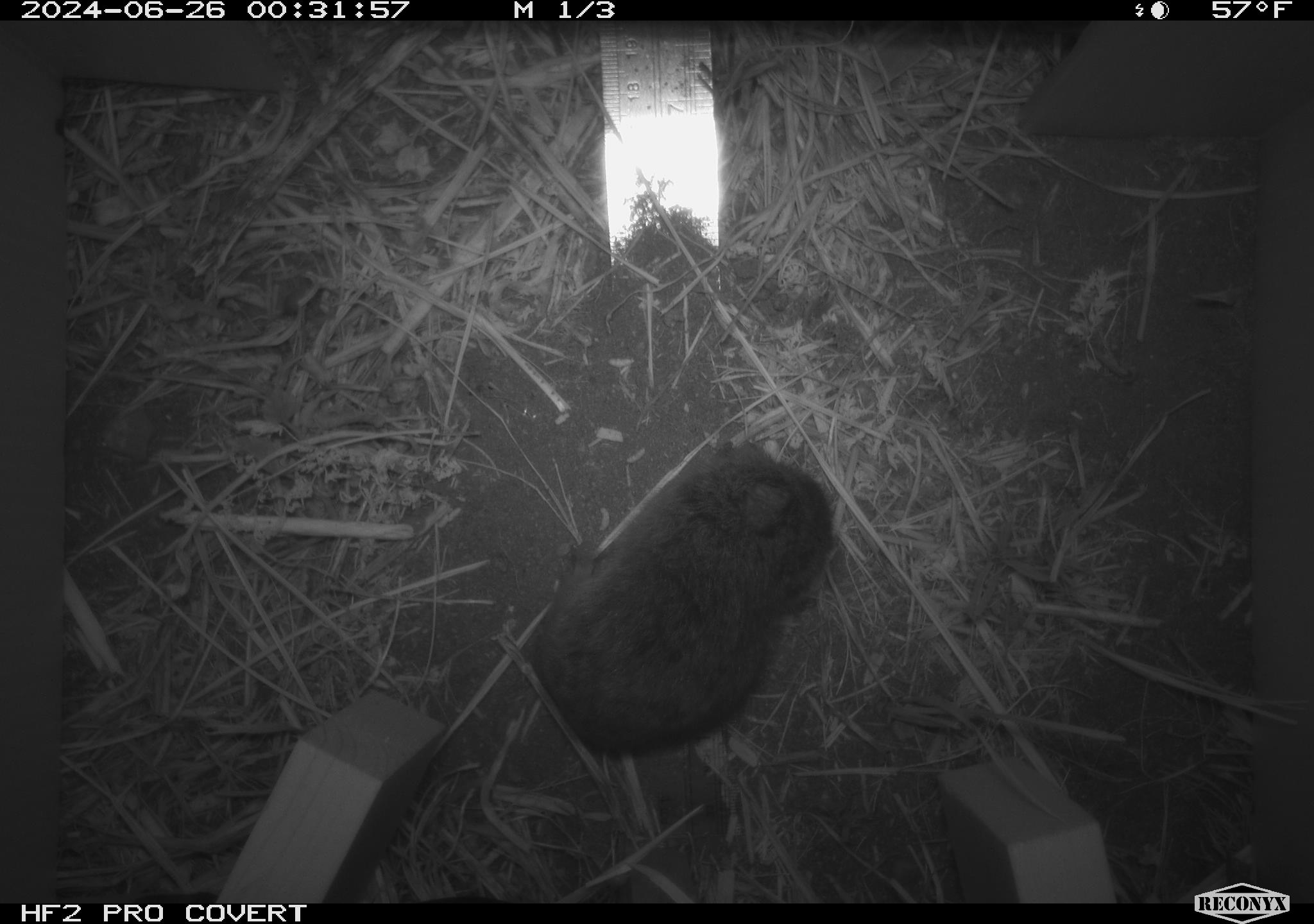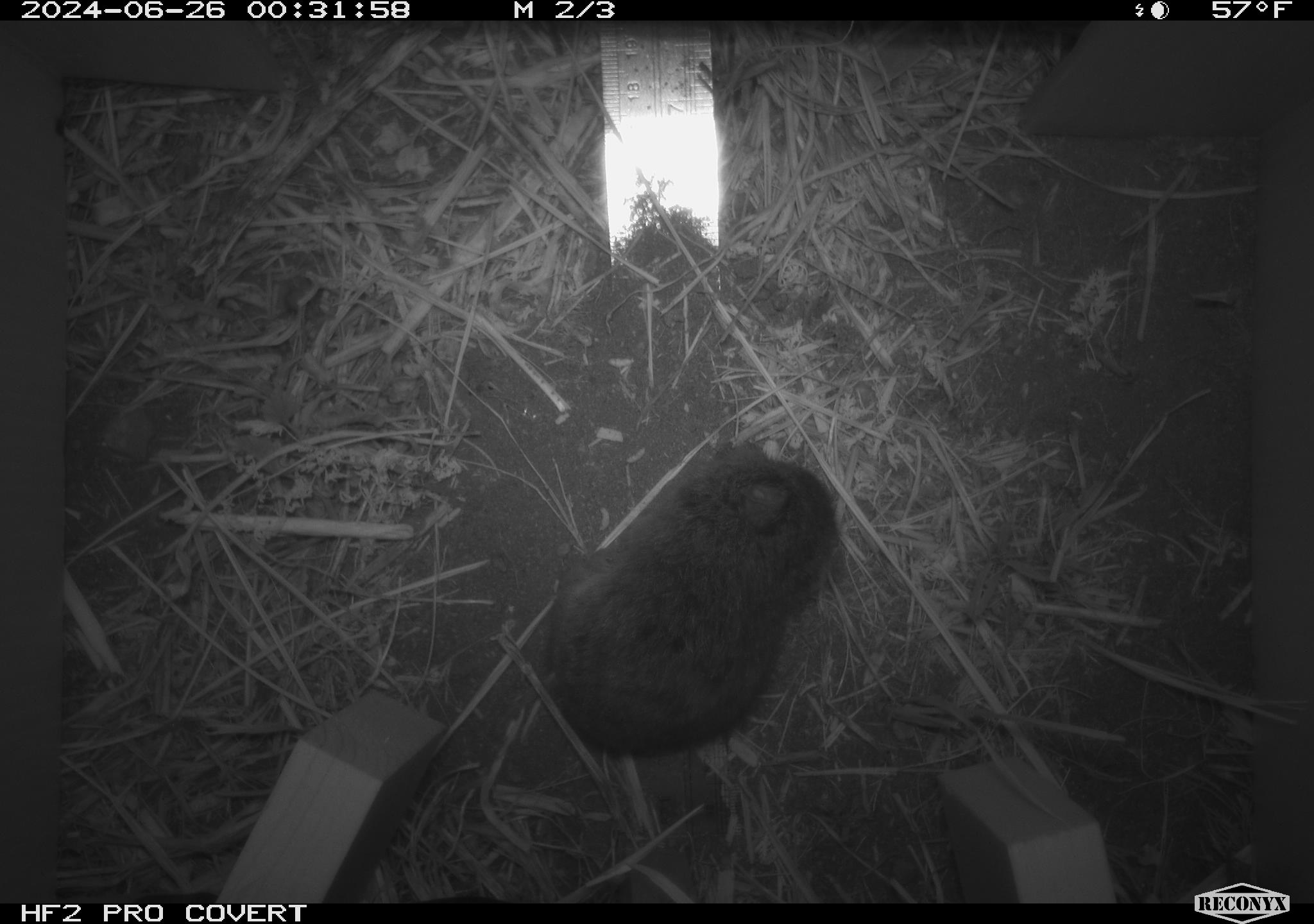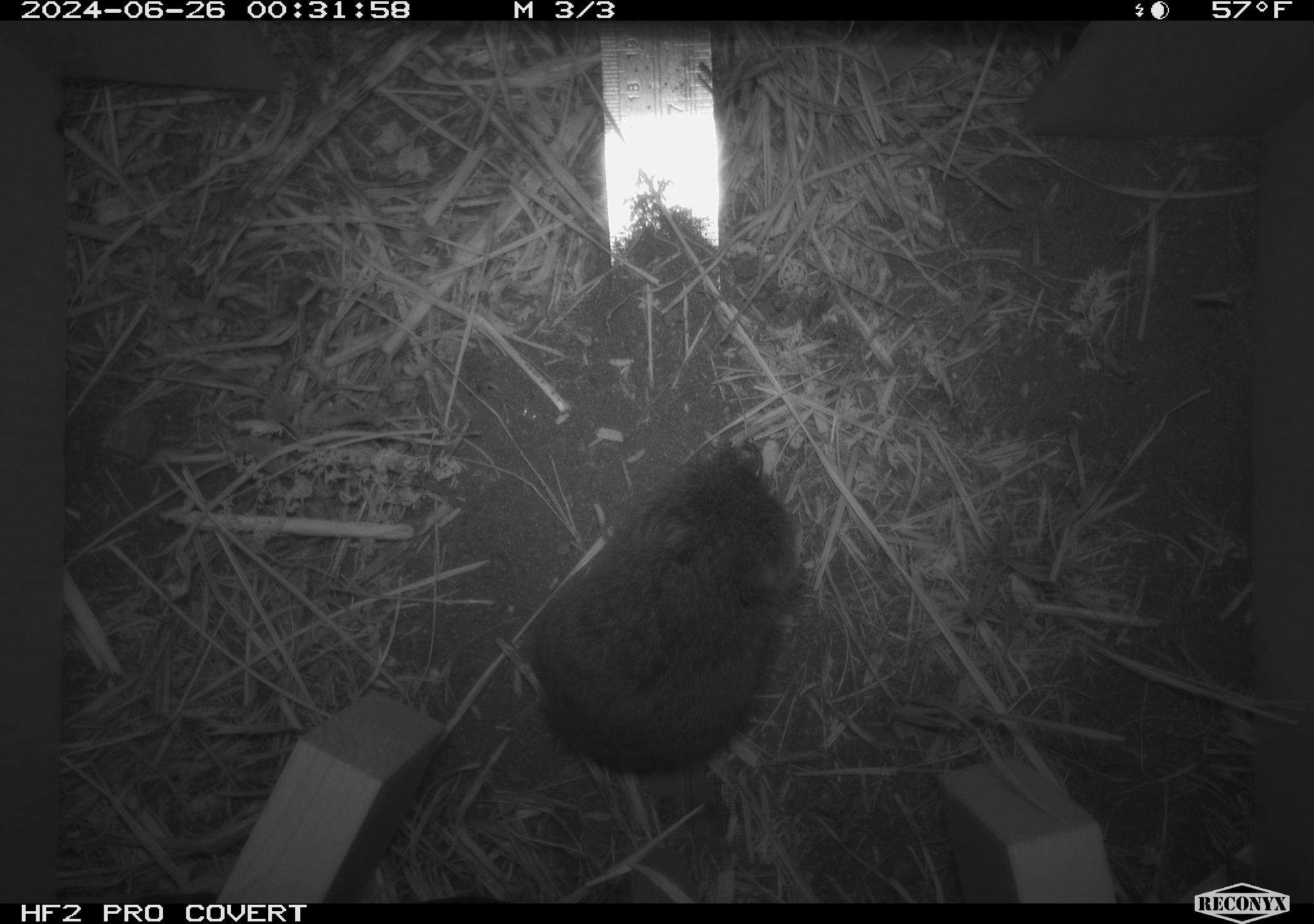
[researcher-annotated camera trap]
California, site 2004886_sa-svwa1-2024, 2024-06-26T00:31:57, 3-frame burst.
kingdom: Animalia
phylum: Chordata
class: Mammalia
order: Rodentia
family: Cricetidae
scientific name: Arvicolinae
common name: voles, lemmings, and muskrats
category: arvicolinae subfamily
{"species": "arvicolinae subfamily (voles, lemmings, and muskrats) (Arvicolinae)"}